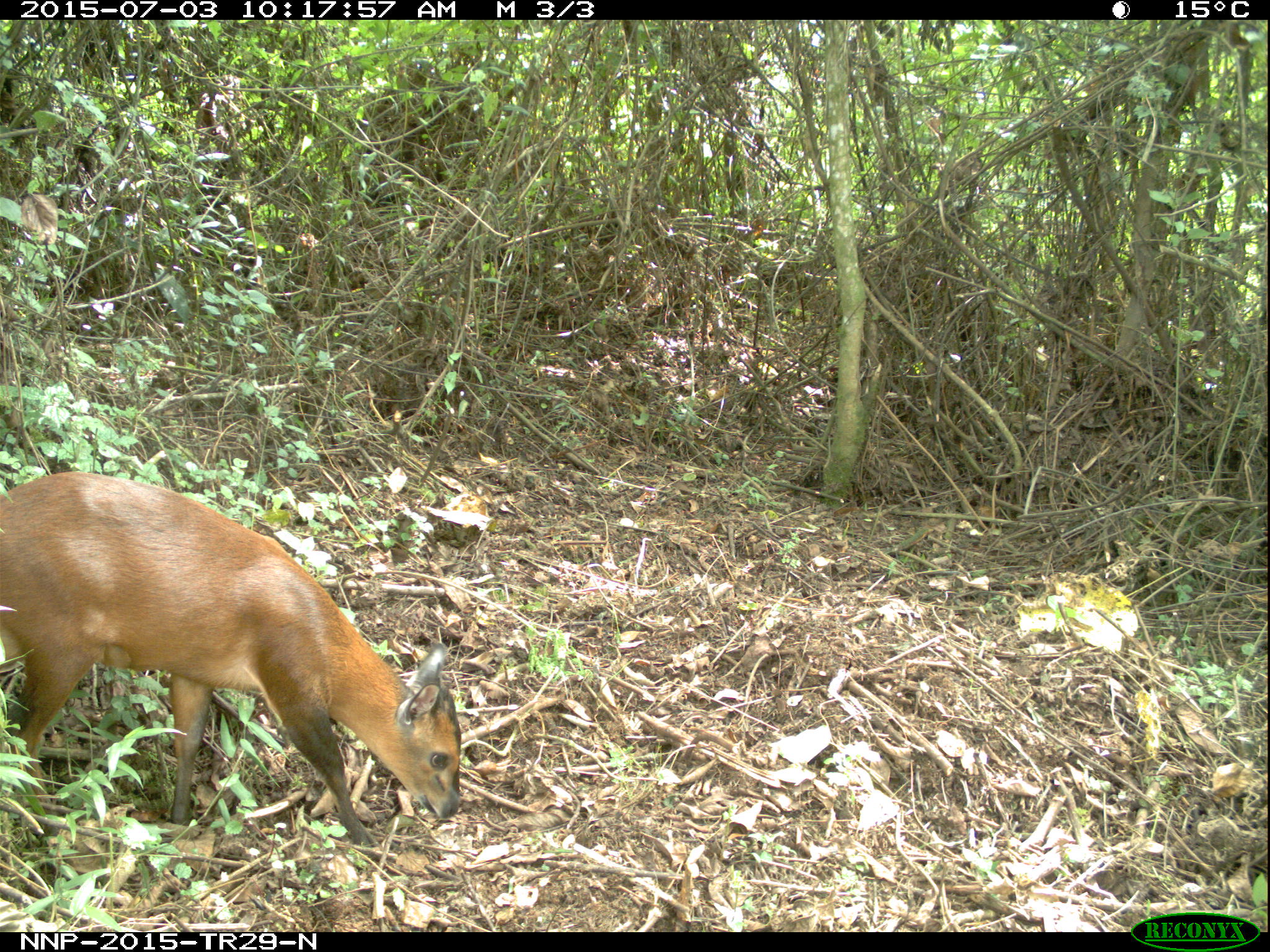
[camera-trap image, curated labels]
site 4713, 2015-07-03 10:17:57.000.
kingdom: Animalia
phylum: Chordata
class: Mammalia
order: Artiodactyla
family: Bovidae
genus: Cephalophus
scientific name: Cephalophus nigrifrons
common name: black-fronted duiker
Cephalophus nigrifrons (black-fronted duiker), count 1.